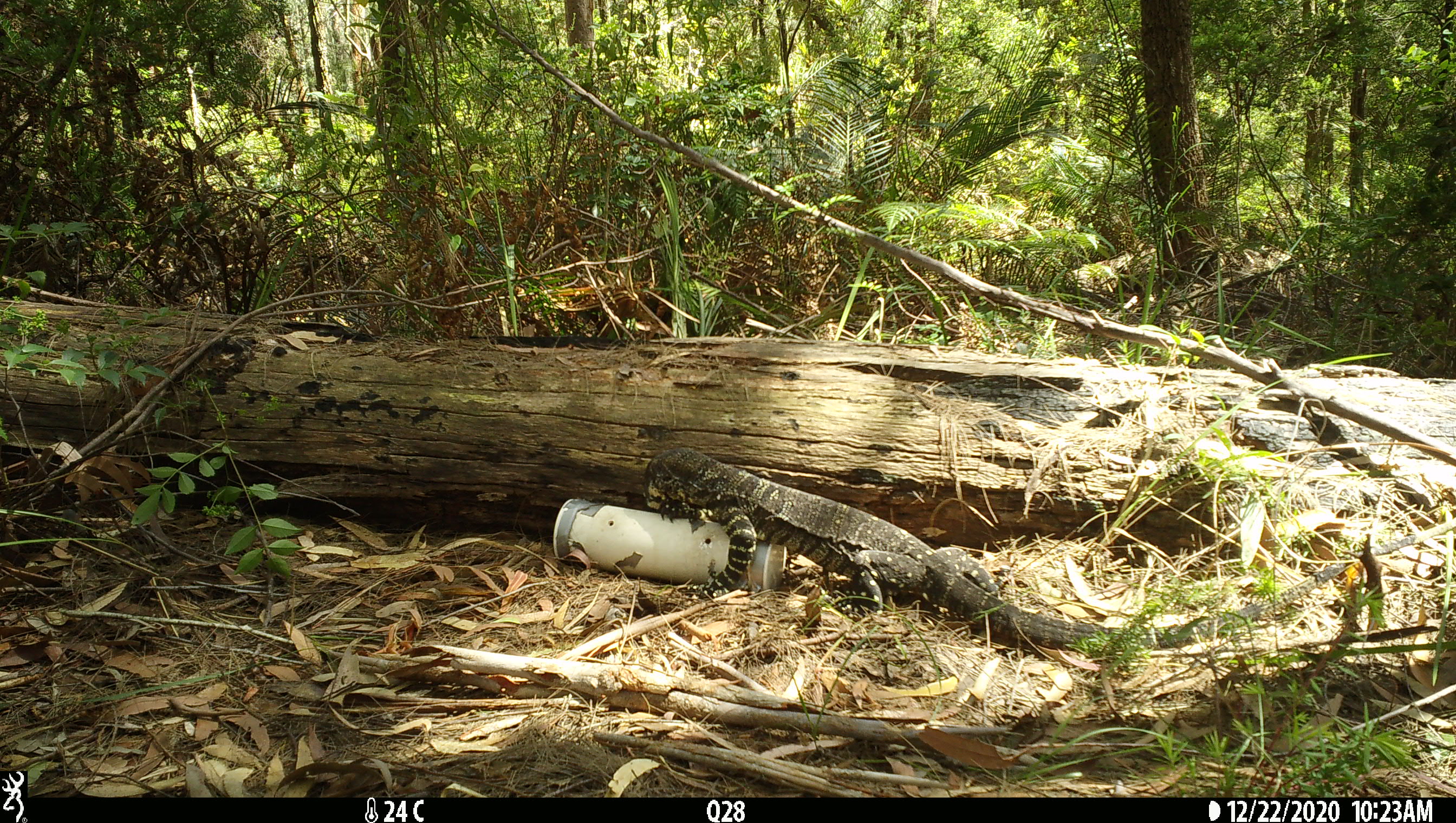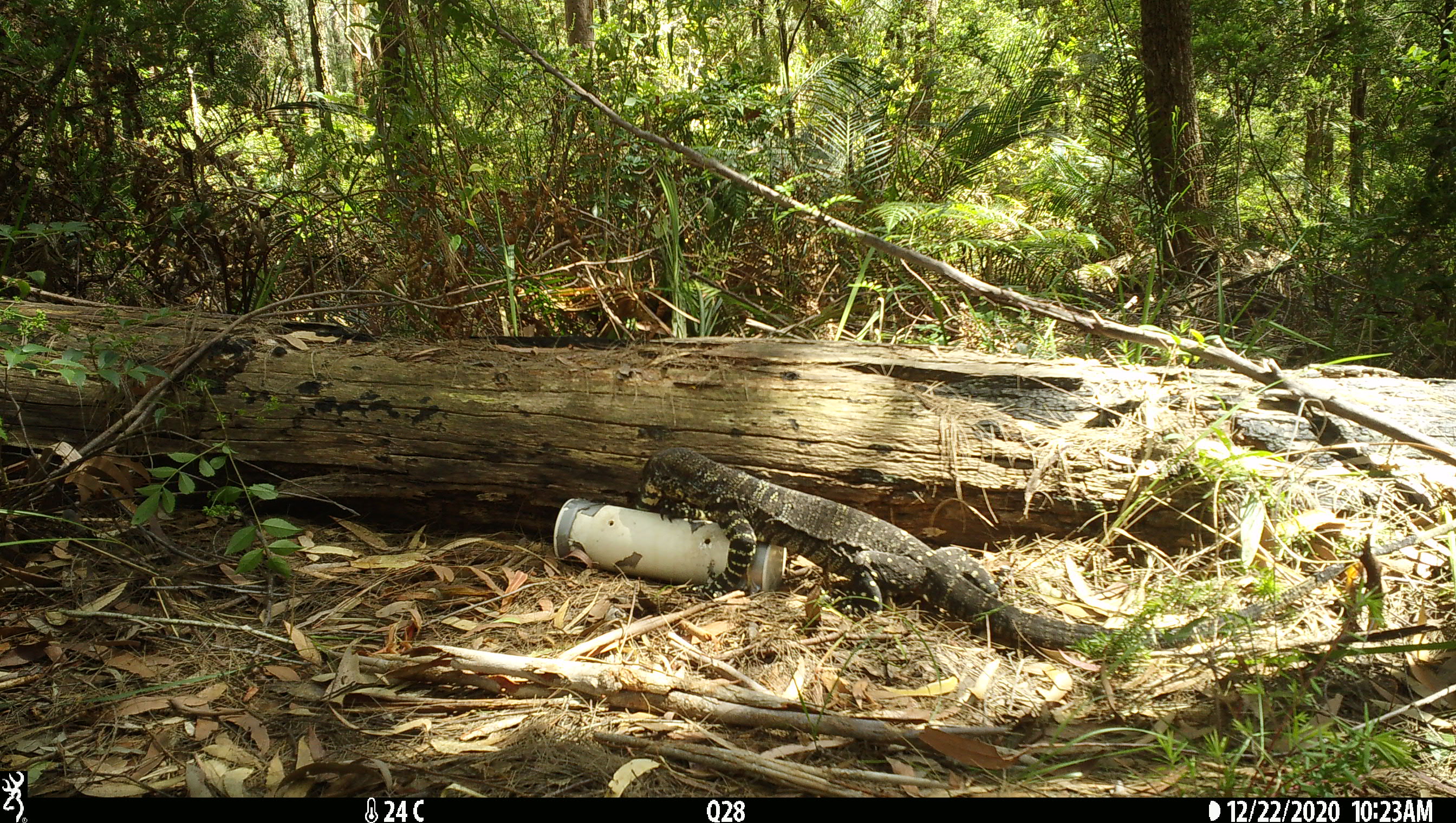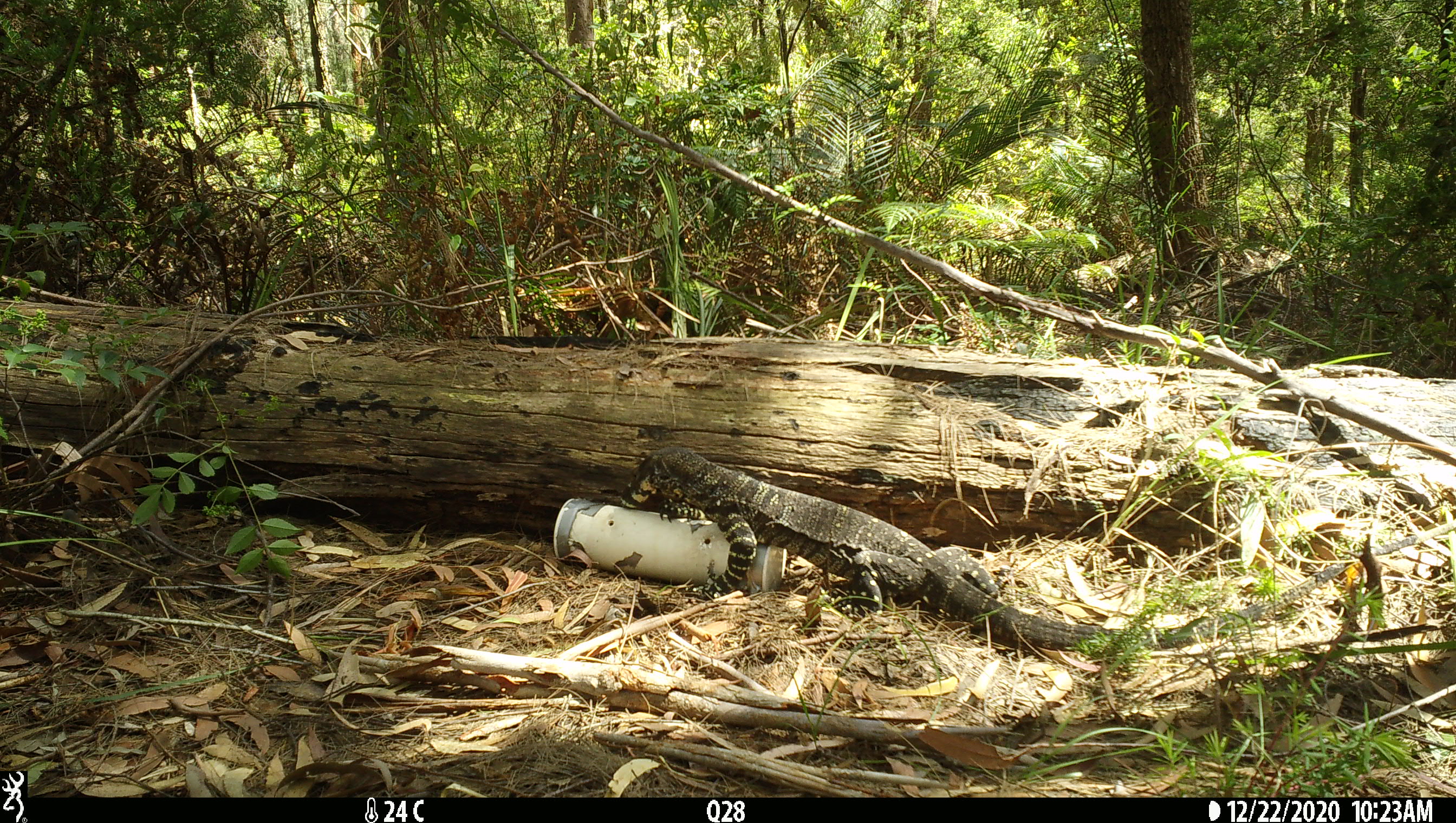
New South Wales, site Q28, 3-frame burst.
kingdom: Animalia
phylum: Chordata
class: Reptilia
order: Squamata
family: Varanidae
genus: Varanus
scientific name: Varanus varius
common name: lace monitor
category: goanna